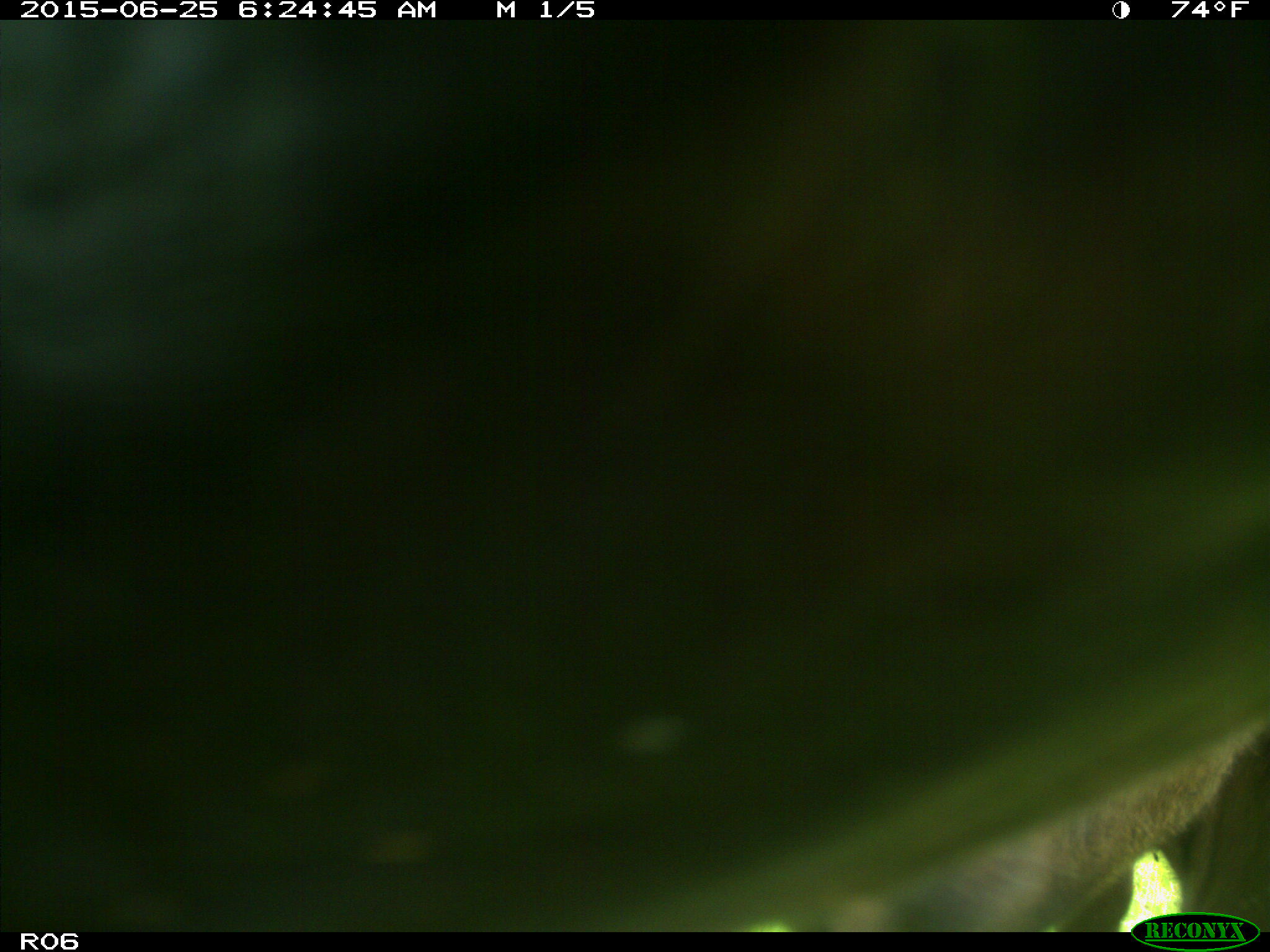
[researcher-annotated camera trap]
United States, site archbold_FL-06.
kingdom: Animalia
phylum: Chordata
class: Mammalia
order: Artiodactyla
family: Bovidae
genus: Bos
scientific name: Bos taurus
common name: domestic cow